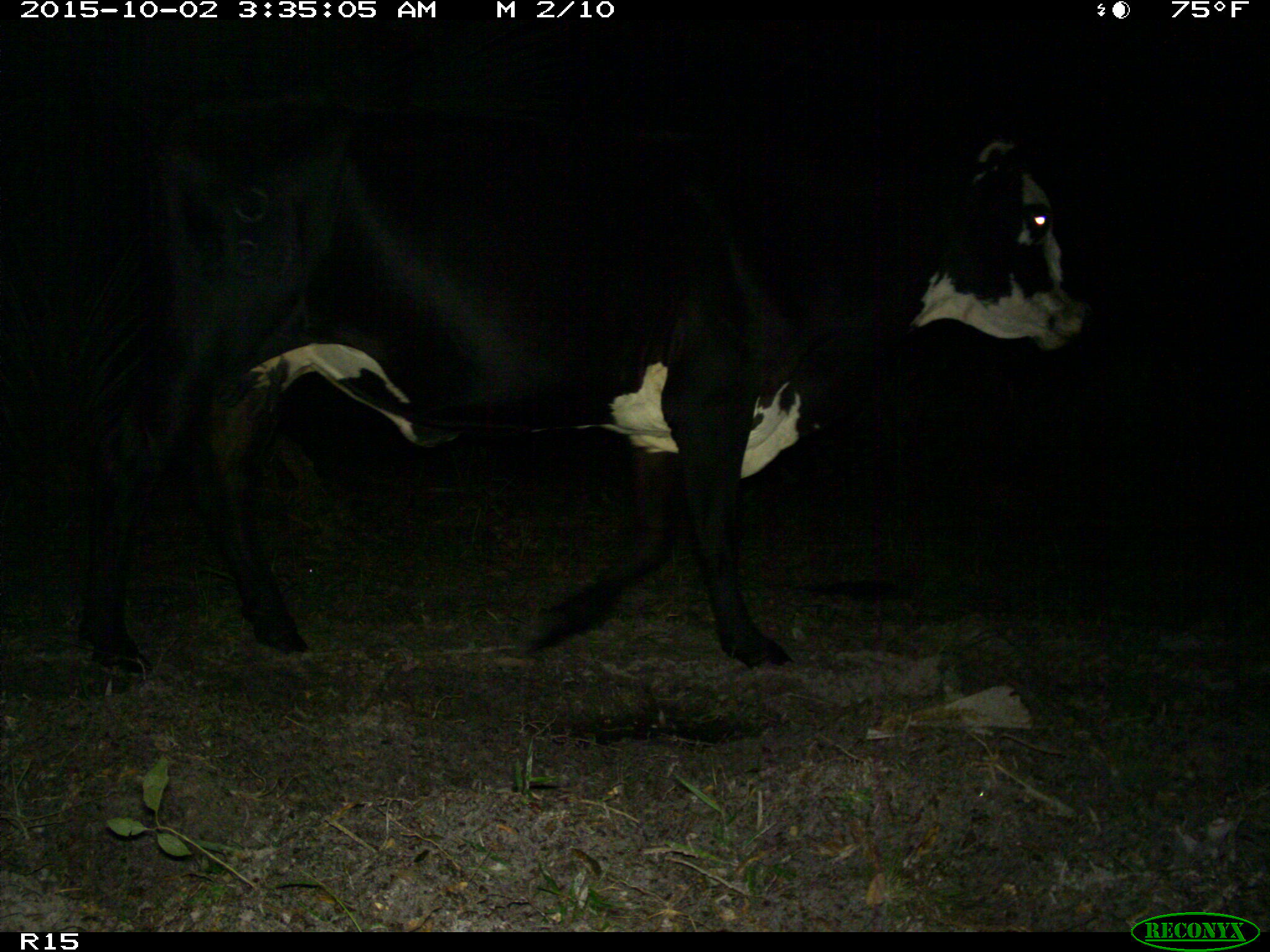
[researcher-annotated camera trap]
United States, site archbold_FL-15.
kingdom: Animalia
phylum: Chordata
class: Mammalia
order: Artiodactyla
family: Bovidae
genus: Bos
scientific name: Bos taurus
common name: domestic cow